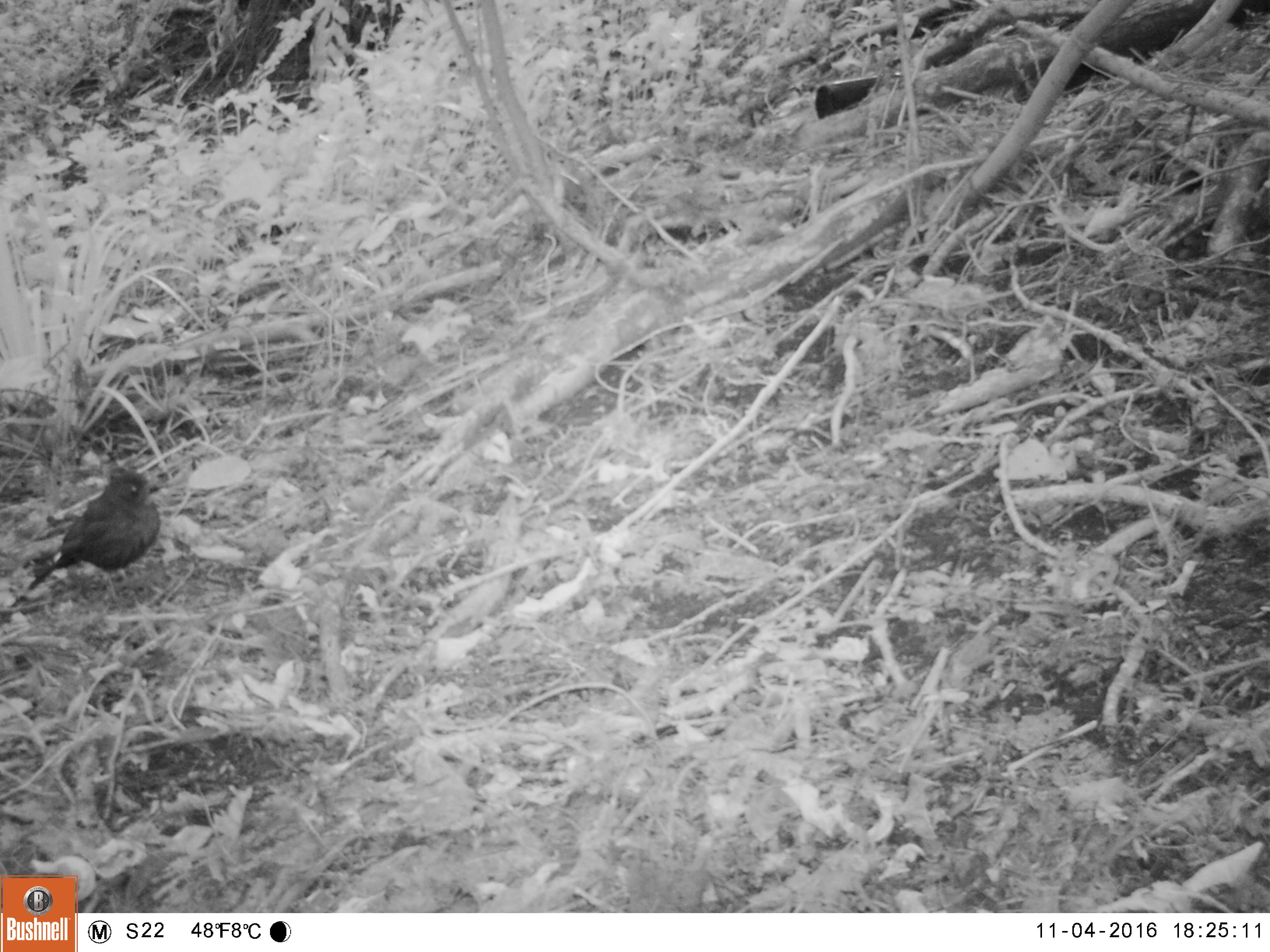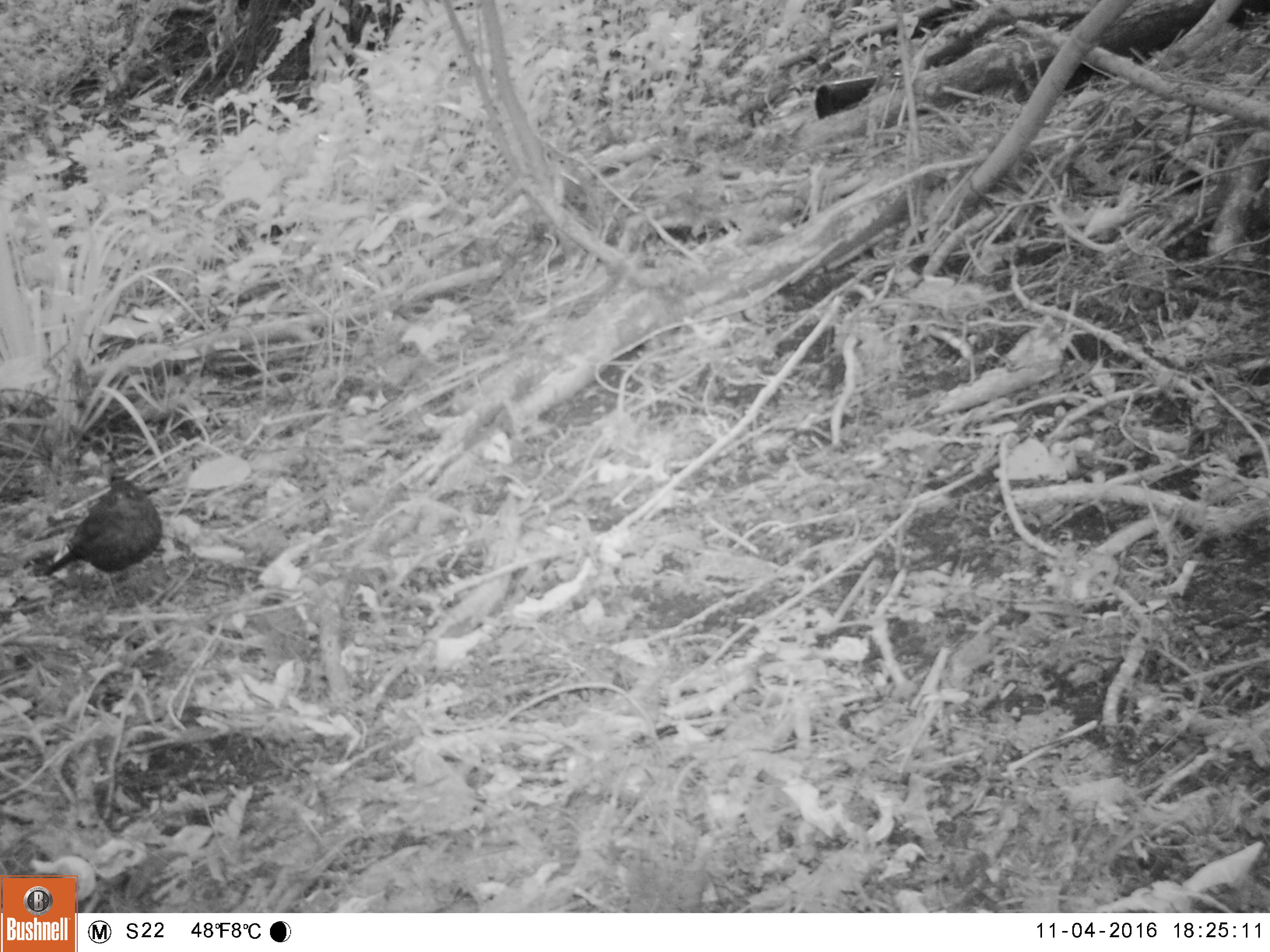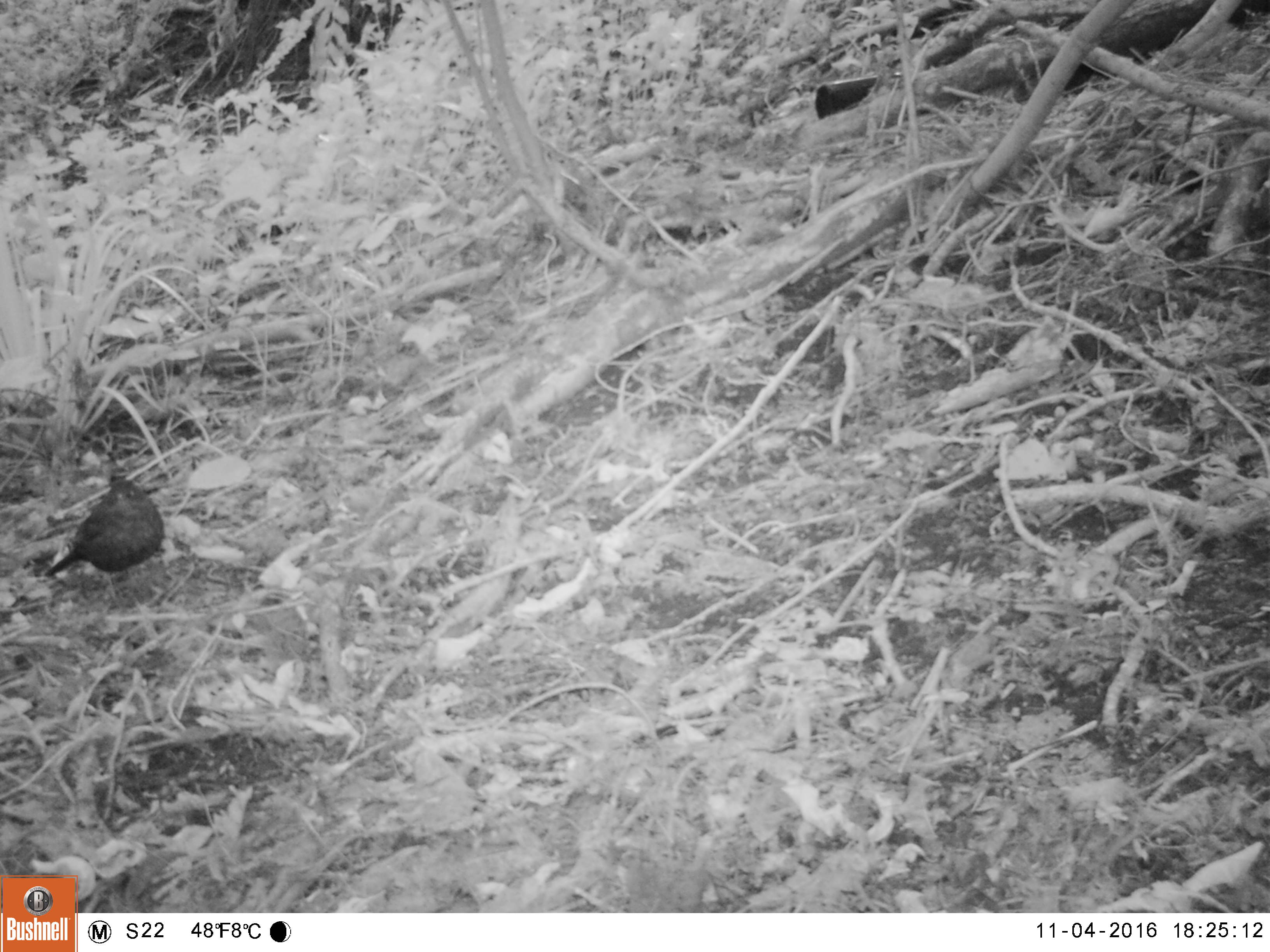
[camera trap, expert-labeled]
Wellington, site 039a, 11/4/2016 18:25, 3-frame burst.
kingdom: Animalia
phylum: Chordata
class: Aves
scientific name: Aves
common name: bird